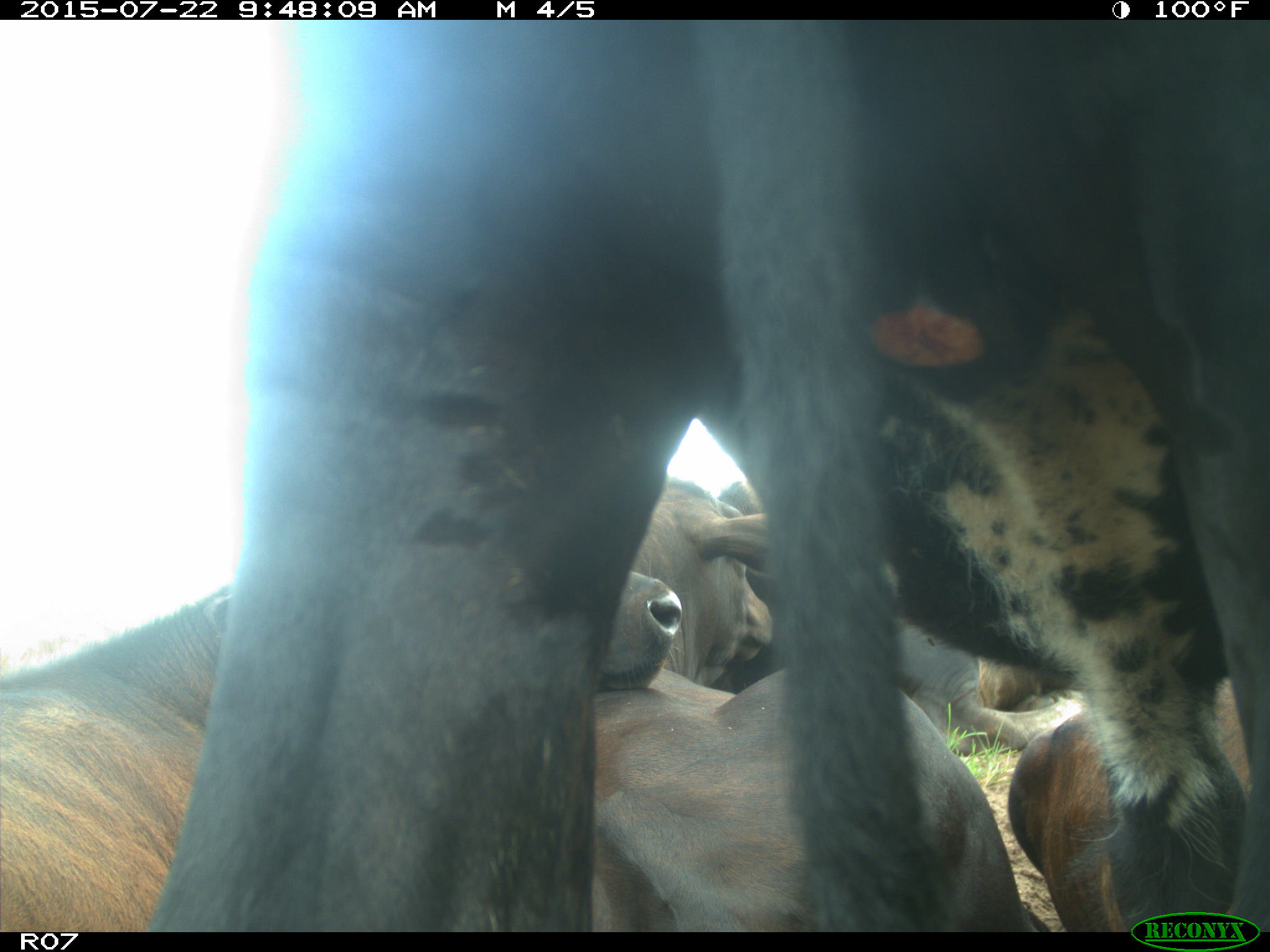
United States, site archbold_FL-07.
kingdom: Animalia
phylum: Chordata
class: Mammalia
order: Artiodactyla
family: Suidae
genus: Sus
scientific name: Sus scrofa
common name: wild boar